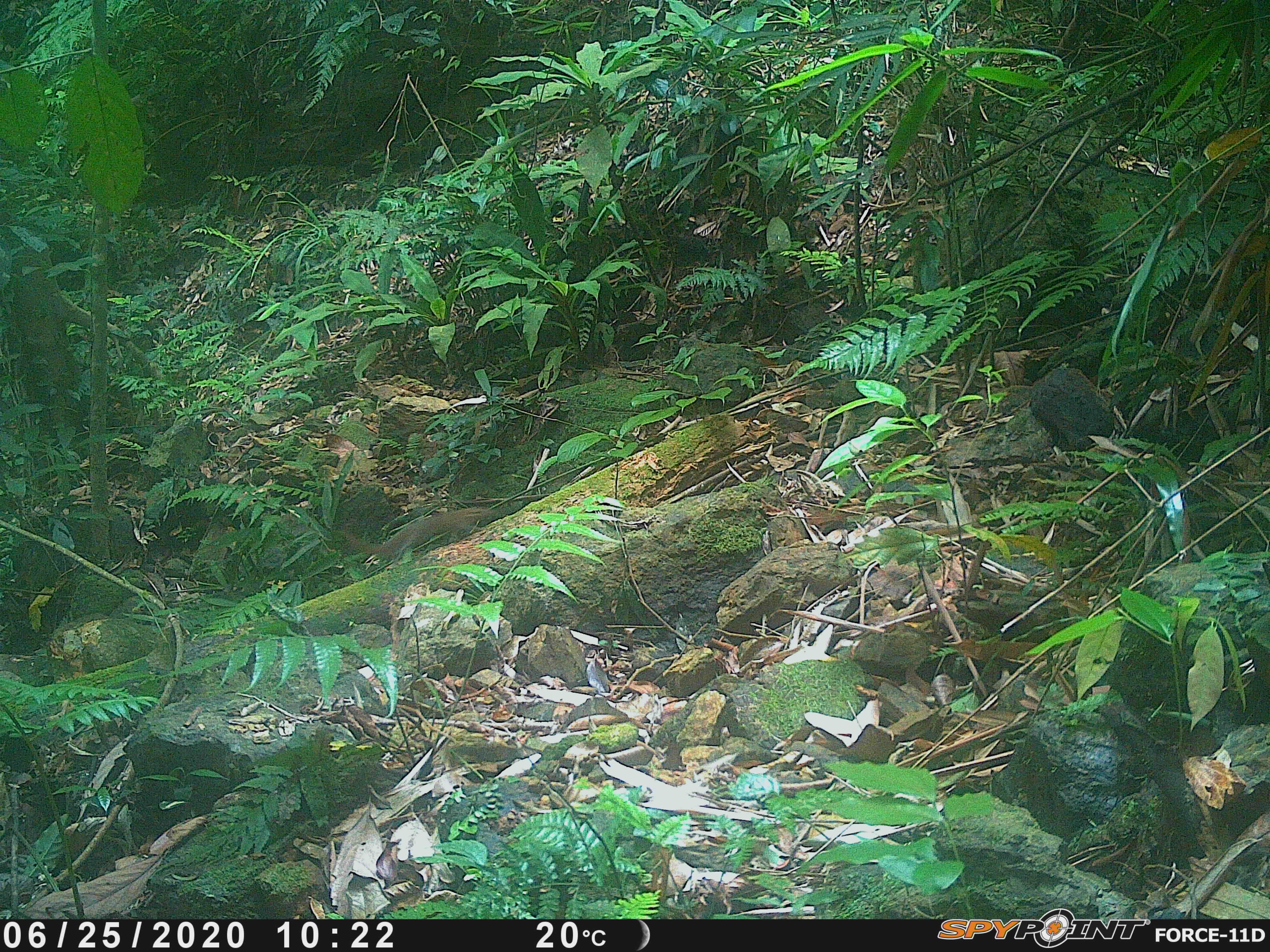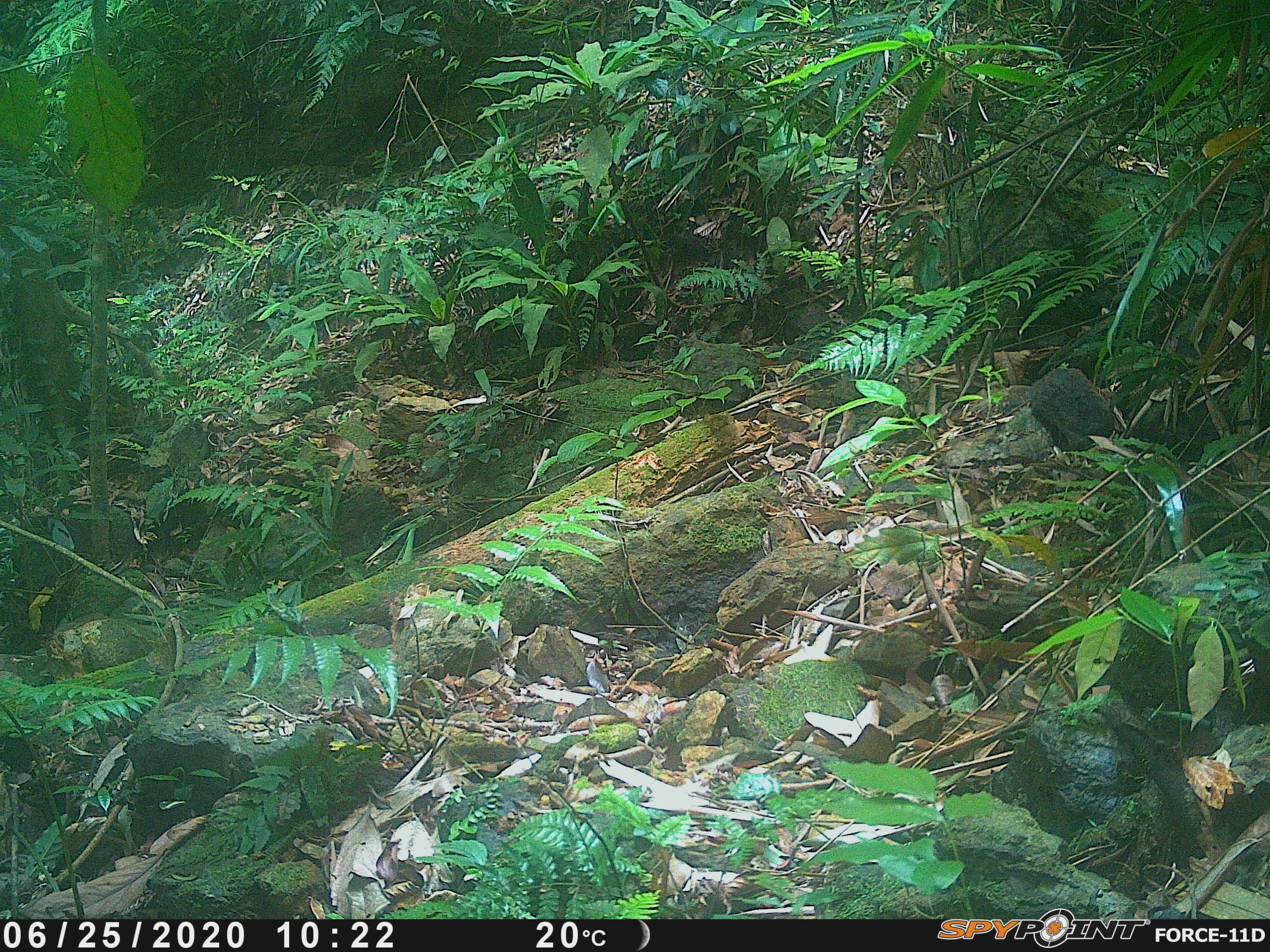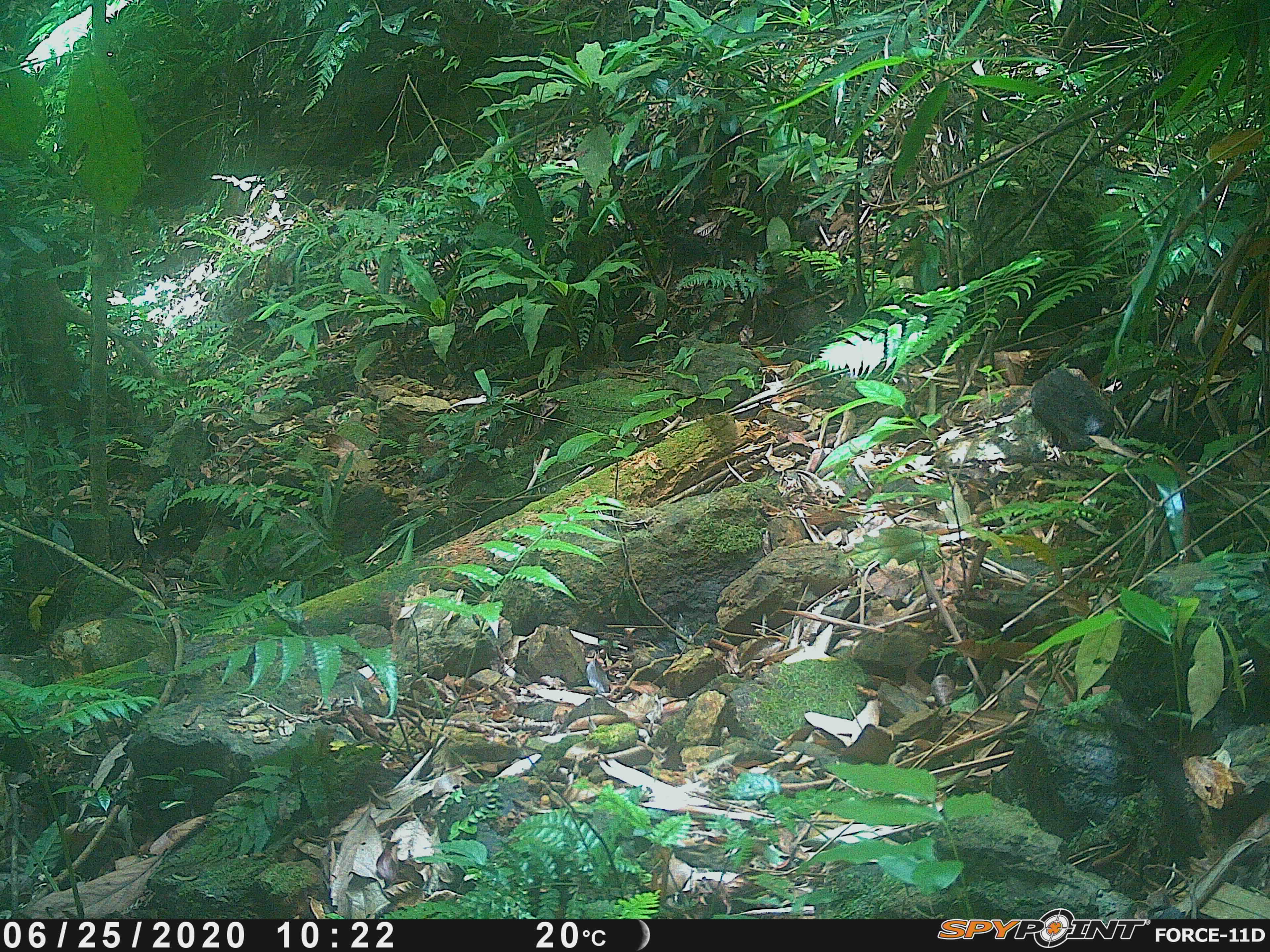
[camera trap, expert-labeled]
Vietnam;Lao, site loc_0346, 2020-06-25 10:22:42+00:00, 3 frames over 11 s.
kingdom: Animalia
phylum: Chordata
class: Mammalia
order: Scandentia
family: Tupaiidae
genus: Tupaia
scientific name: Tupaia belangeri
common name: northern treeshrew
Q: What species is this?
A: Northern treeshrew (Tupaia belangeri).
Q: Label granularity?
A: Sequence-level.